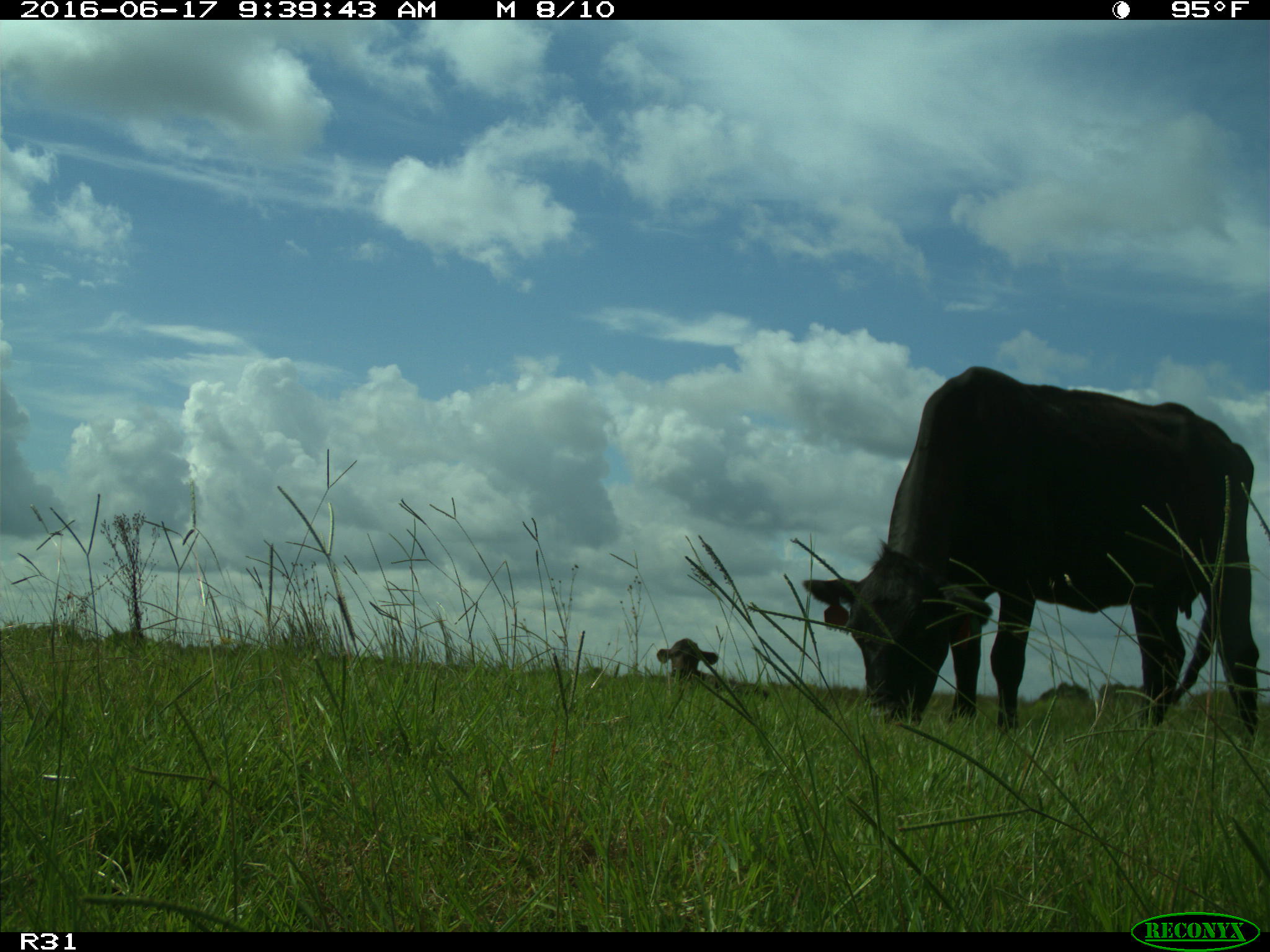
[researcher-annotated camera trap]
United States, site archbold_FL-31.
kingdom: Animalia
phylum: Chordata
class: Mammalia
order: Artiodactyla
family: Bovidae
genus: Bos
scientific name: Bos taurus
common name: domestic cow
Bos taurus (domestic cow).